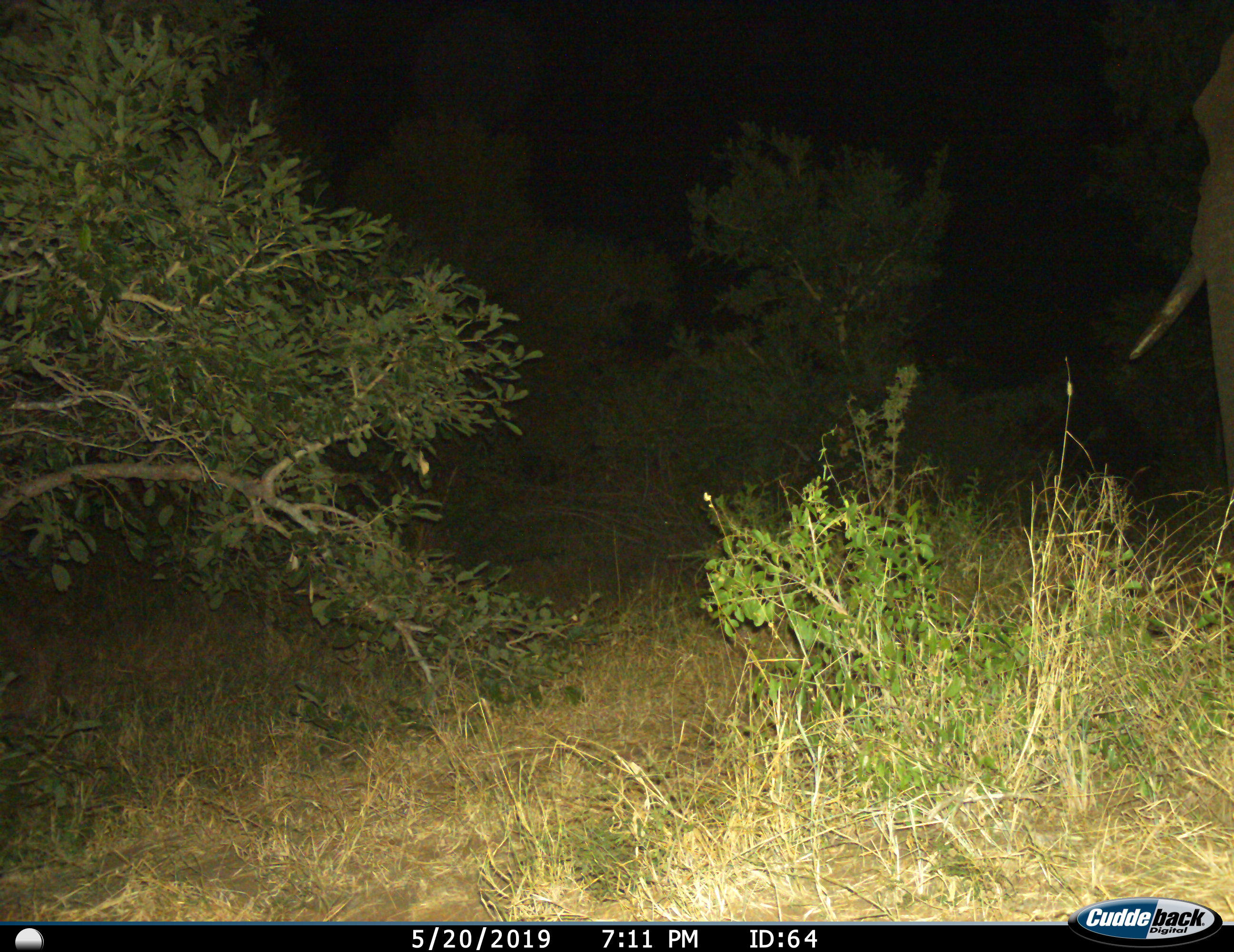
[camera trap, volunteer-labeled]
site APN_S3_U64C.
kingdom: Animalia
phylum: Chordata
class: Mammalia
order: Proboscidea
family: Elephantidae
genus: Loxodonta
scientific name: Loxodonta africana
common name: african bush elephant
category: elephant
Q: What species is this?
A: Elephant (african bush elephant) (Loxodonta africana).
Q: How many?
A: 1.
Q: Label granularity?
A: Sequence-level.